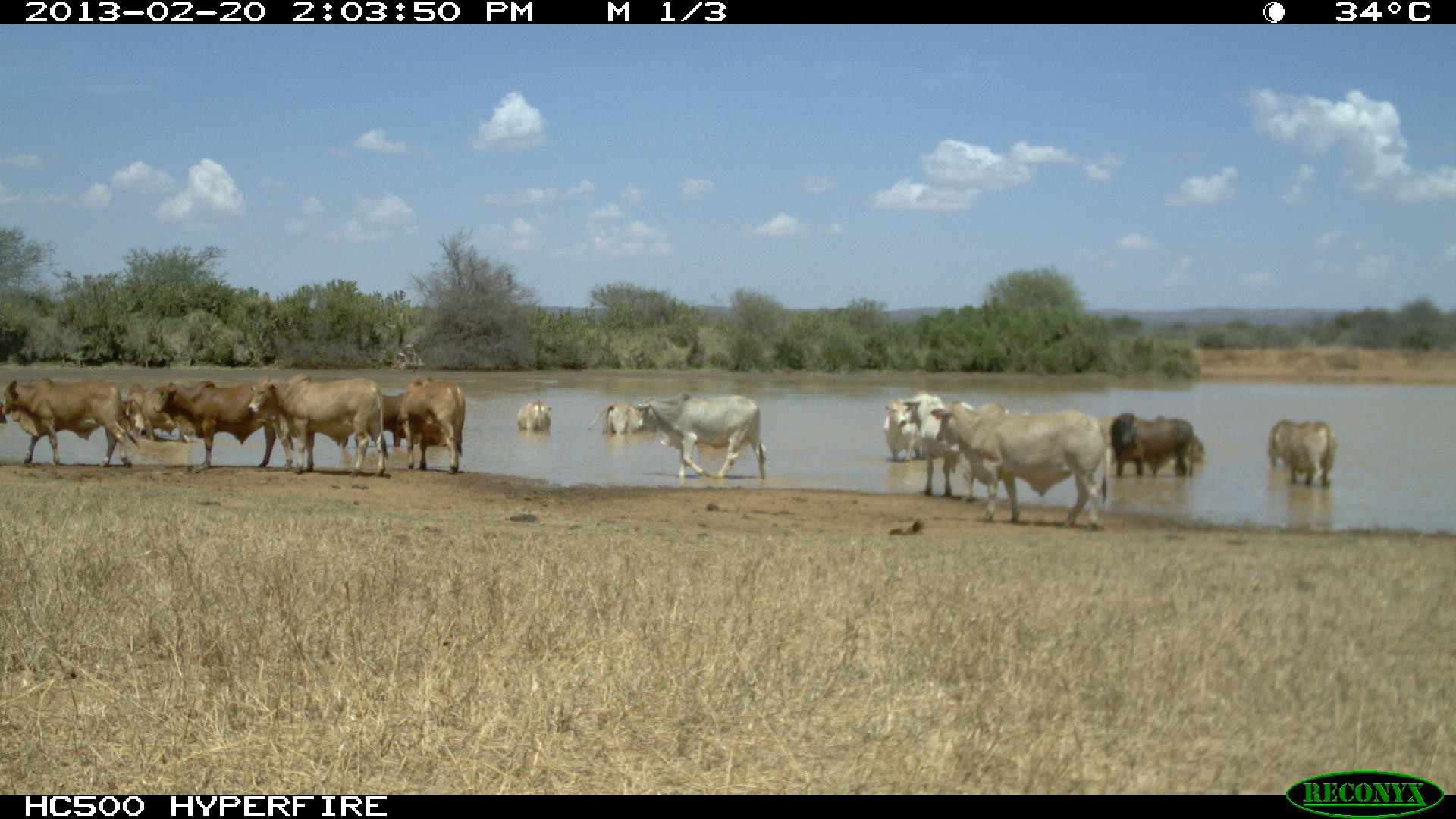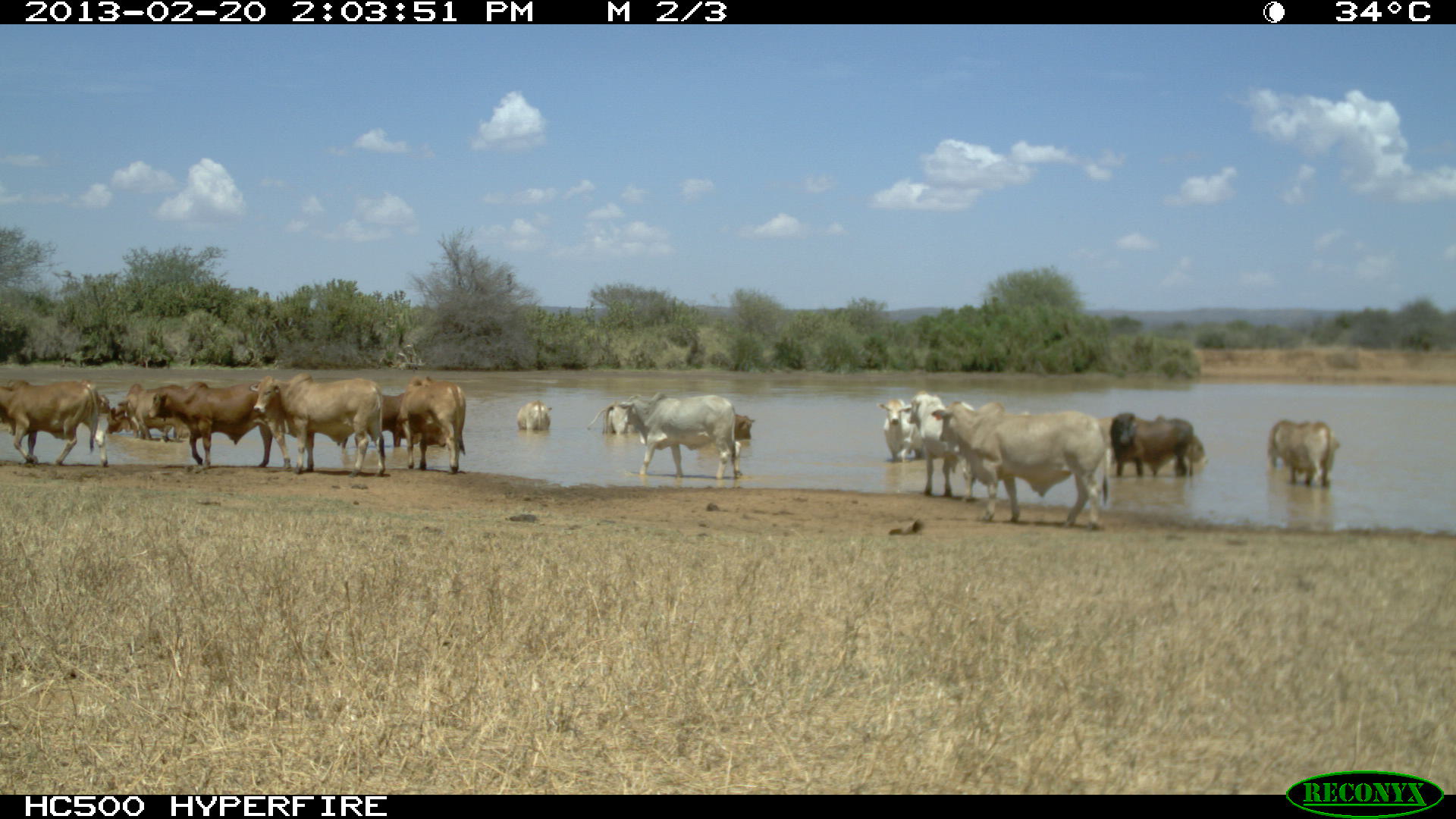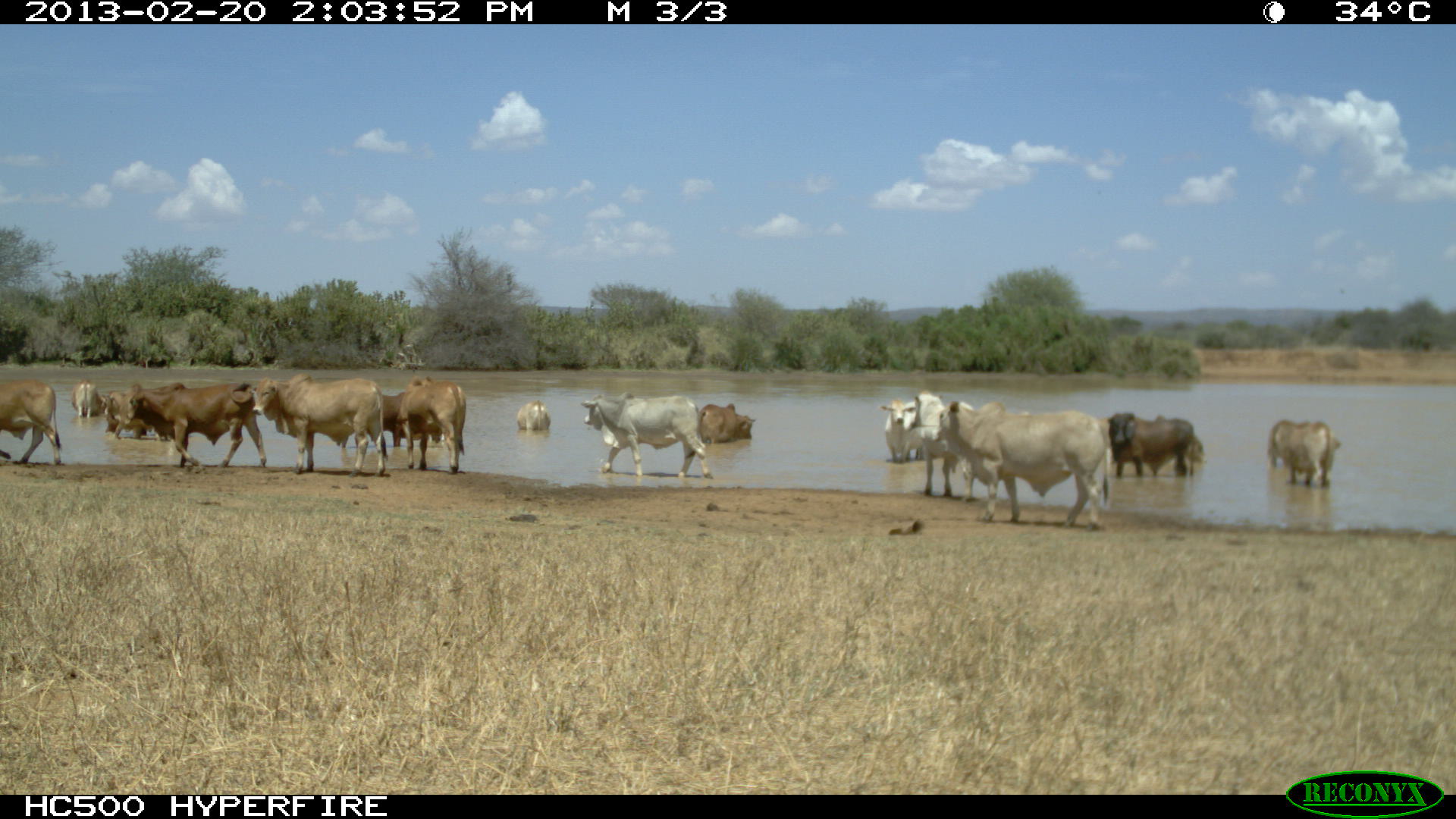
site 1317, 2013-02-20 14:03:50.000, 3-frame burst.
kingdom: Animalia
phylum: Chordata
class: Mammalia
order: Artiodactyla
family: Bovidae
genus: Bos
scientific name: Bos taurus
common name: domestic cattle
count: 25